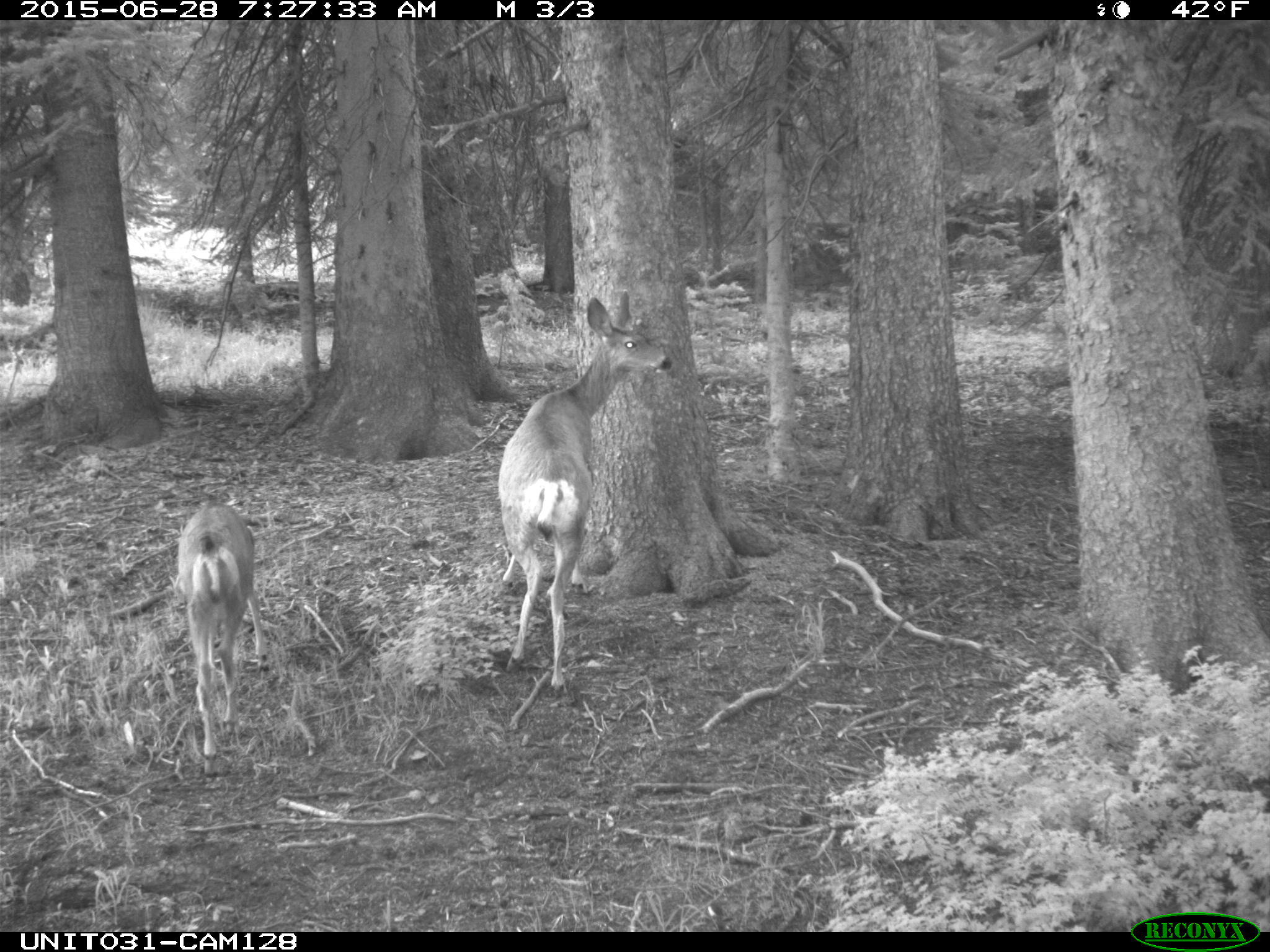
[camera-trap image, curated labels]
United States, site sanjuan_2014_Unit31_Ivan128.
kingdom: Animalia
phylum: Chordata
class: Mammalia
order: Artiodactyla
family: Cervidae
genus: Odocoileus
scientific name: Odocoileus hemionus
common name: mule deer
Odocoileus hemionus (mule deer).